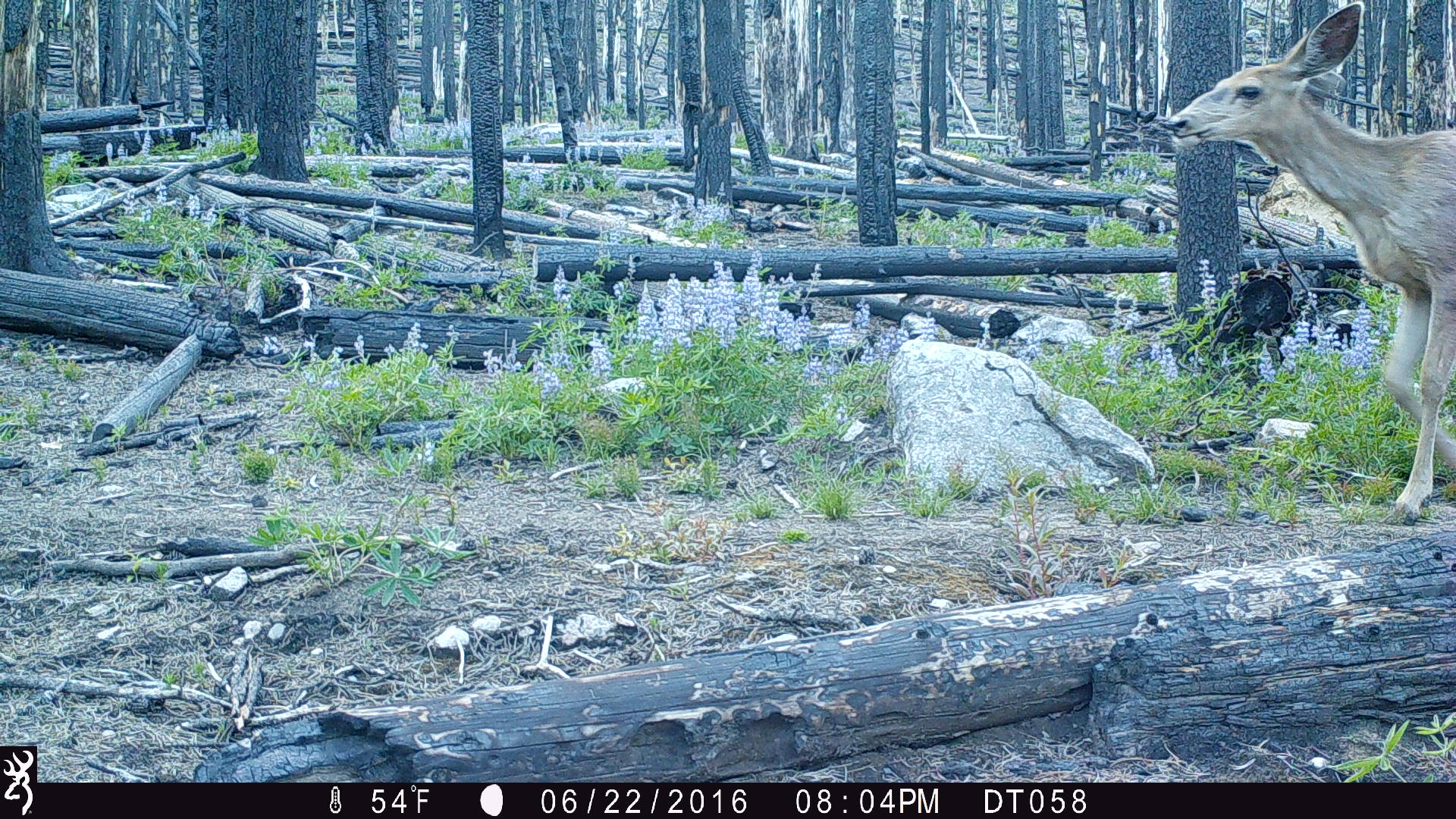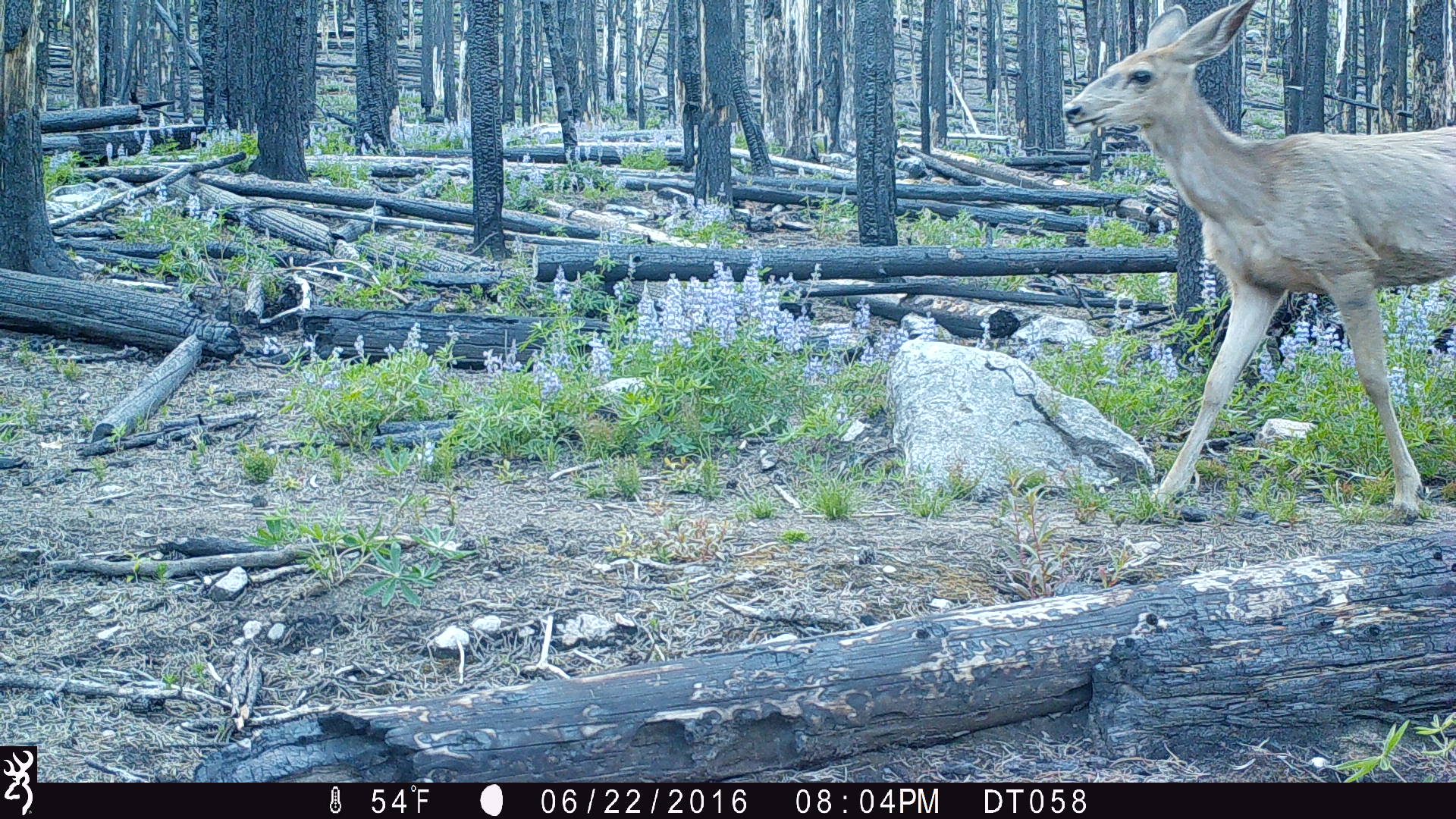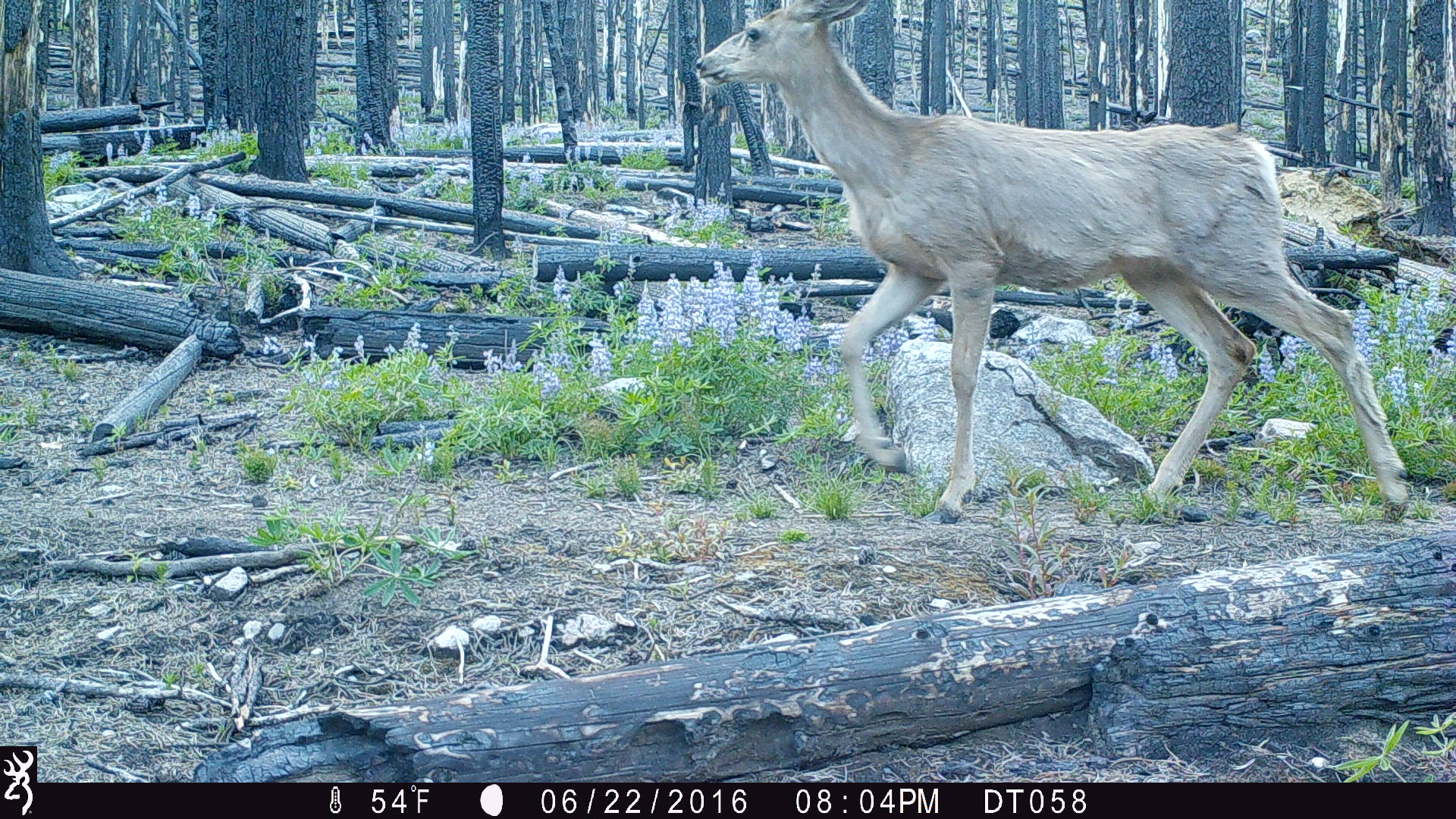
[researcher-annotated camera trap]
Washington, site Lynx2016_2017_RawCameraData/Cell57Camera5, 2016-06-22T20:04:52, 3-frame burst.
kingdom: Animalia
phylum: Chordata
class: Mammalia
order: Artiodactyla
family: Cervidae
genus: Odocoileus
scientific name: Odocoileus hemionus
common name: mule deer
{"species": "Odocoileus hemionus (mule deer)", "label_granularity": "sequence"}